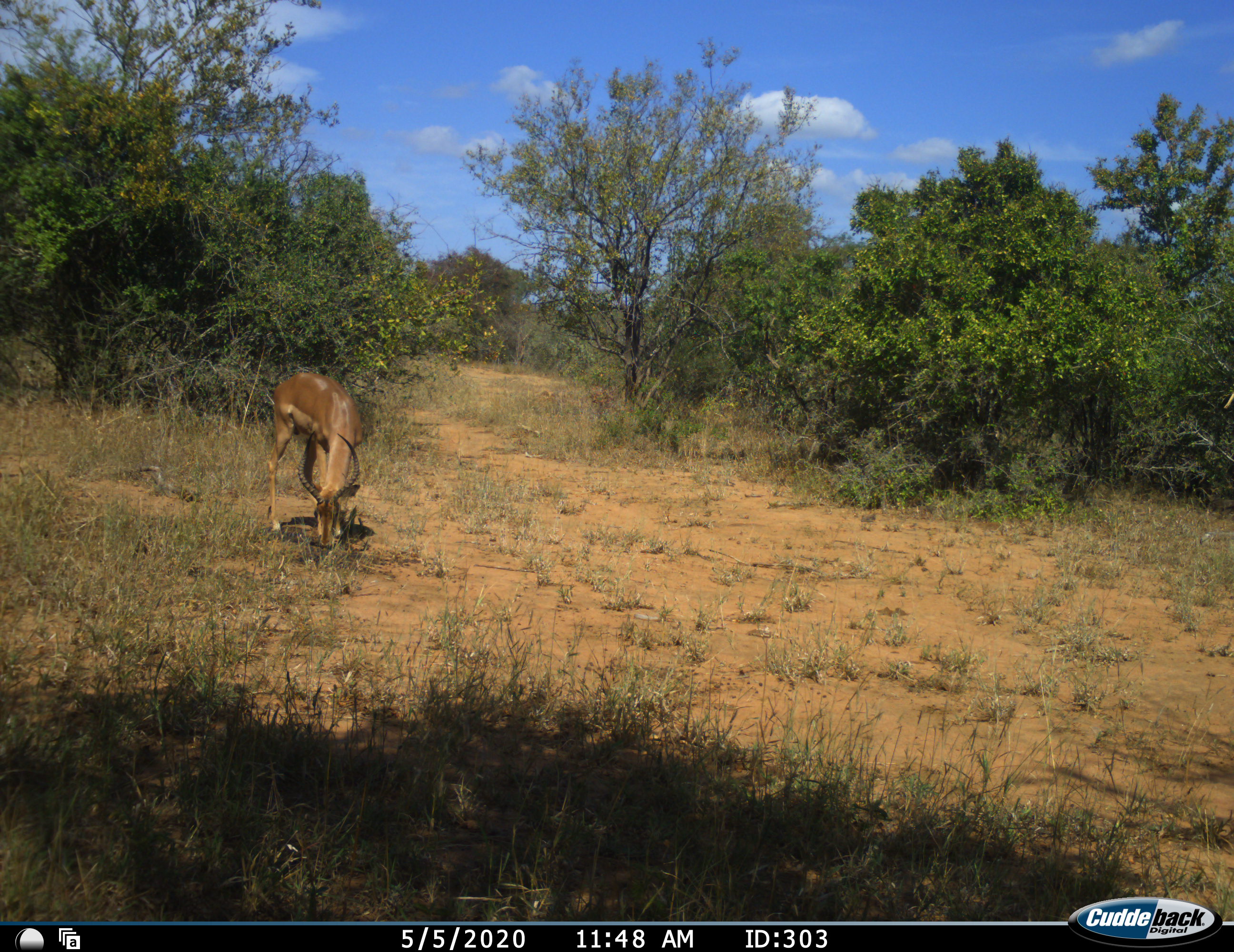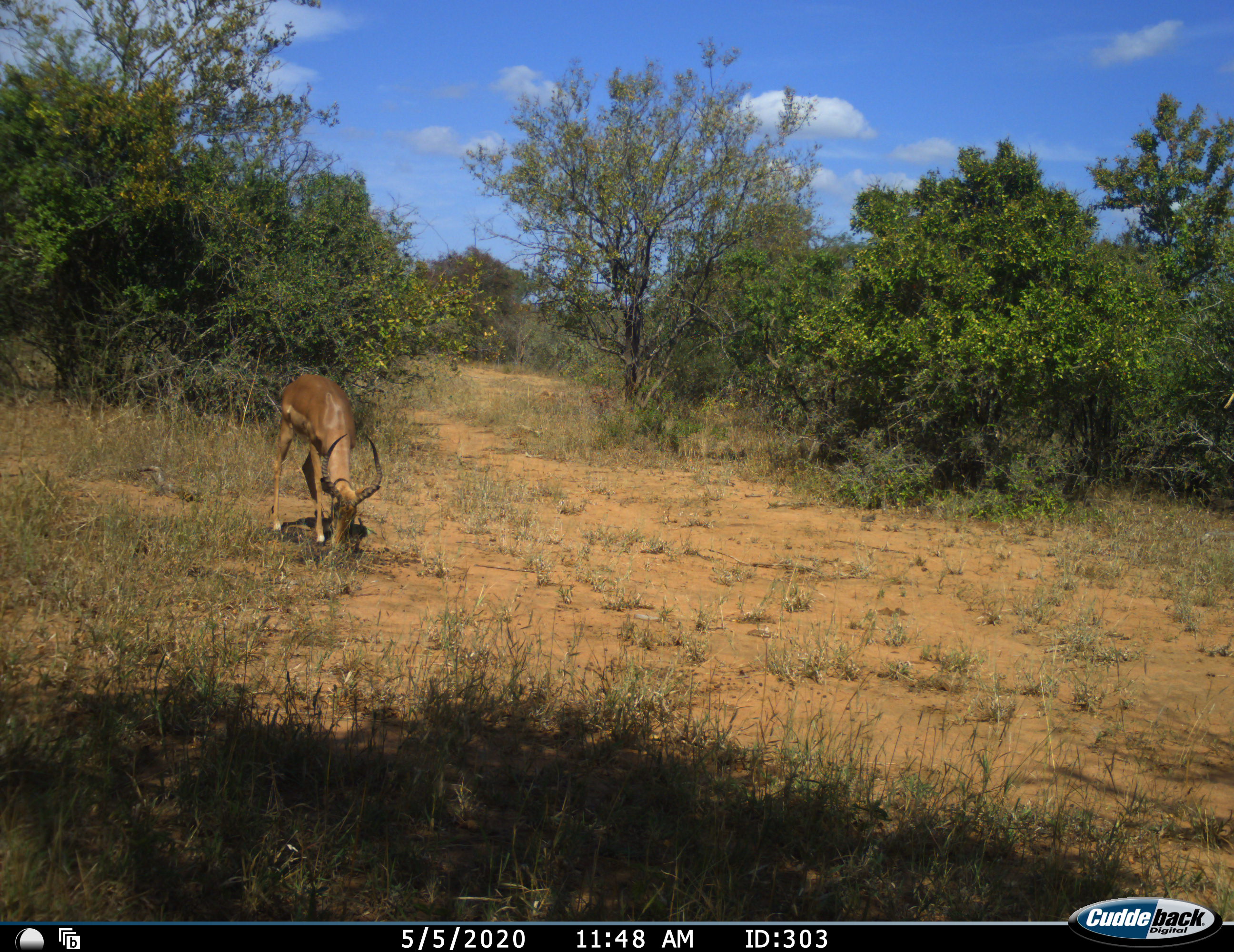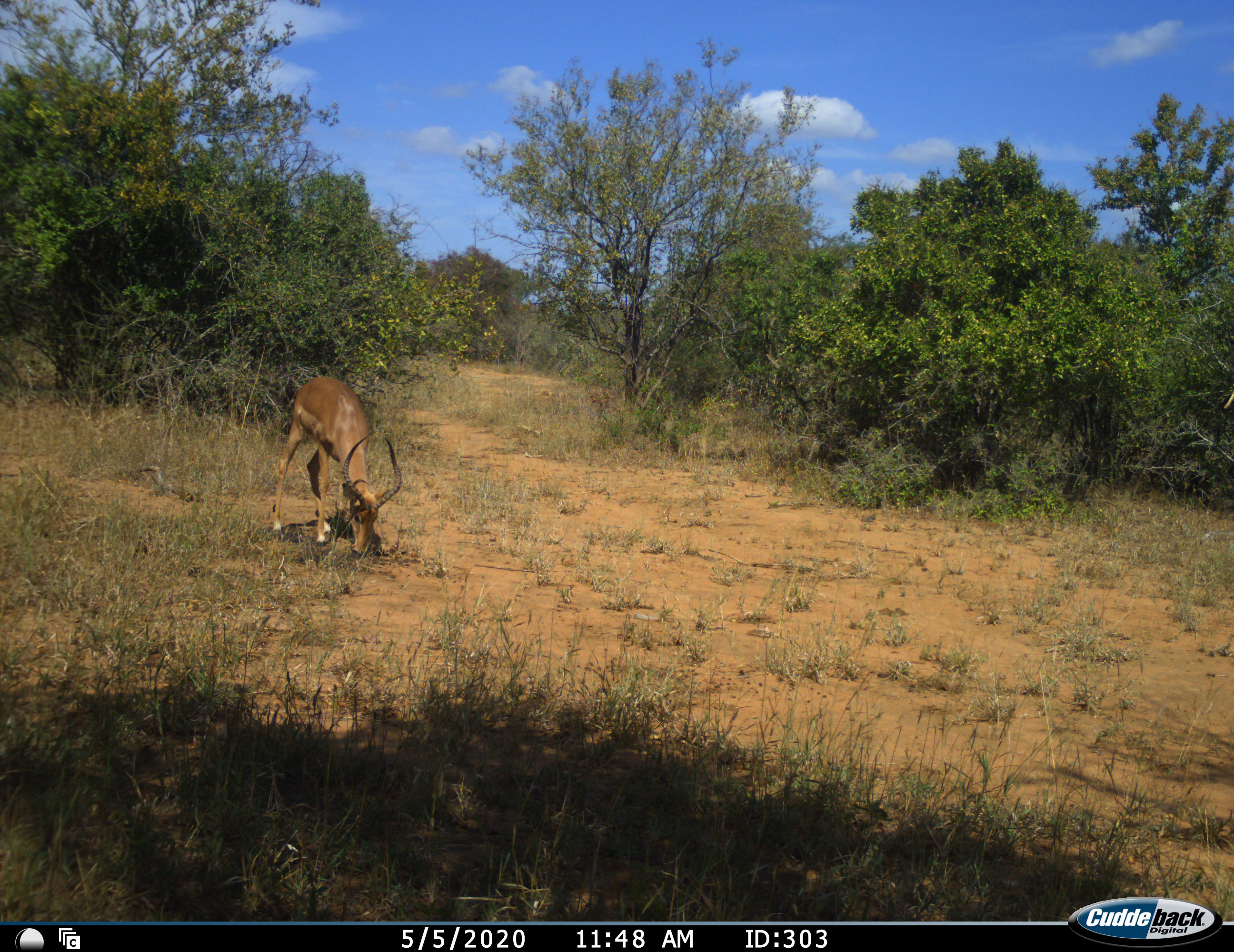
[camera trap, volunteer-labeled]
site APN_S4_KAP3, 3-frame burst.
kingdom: Animalia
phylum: Chordata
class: Mammalia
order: Artiodactyla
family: Bovidae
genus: Aepyceros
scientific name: Aepyceros melampus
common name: impala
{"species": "impala (Aepyceros melampus)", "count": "1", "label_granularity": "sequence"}